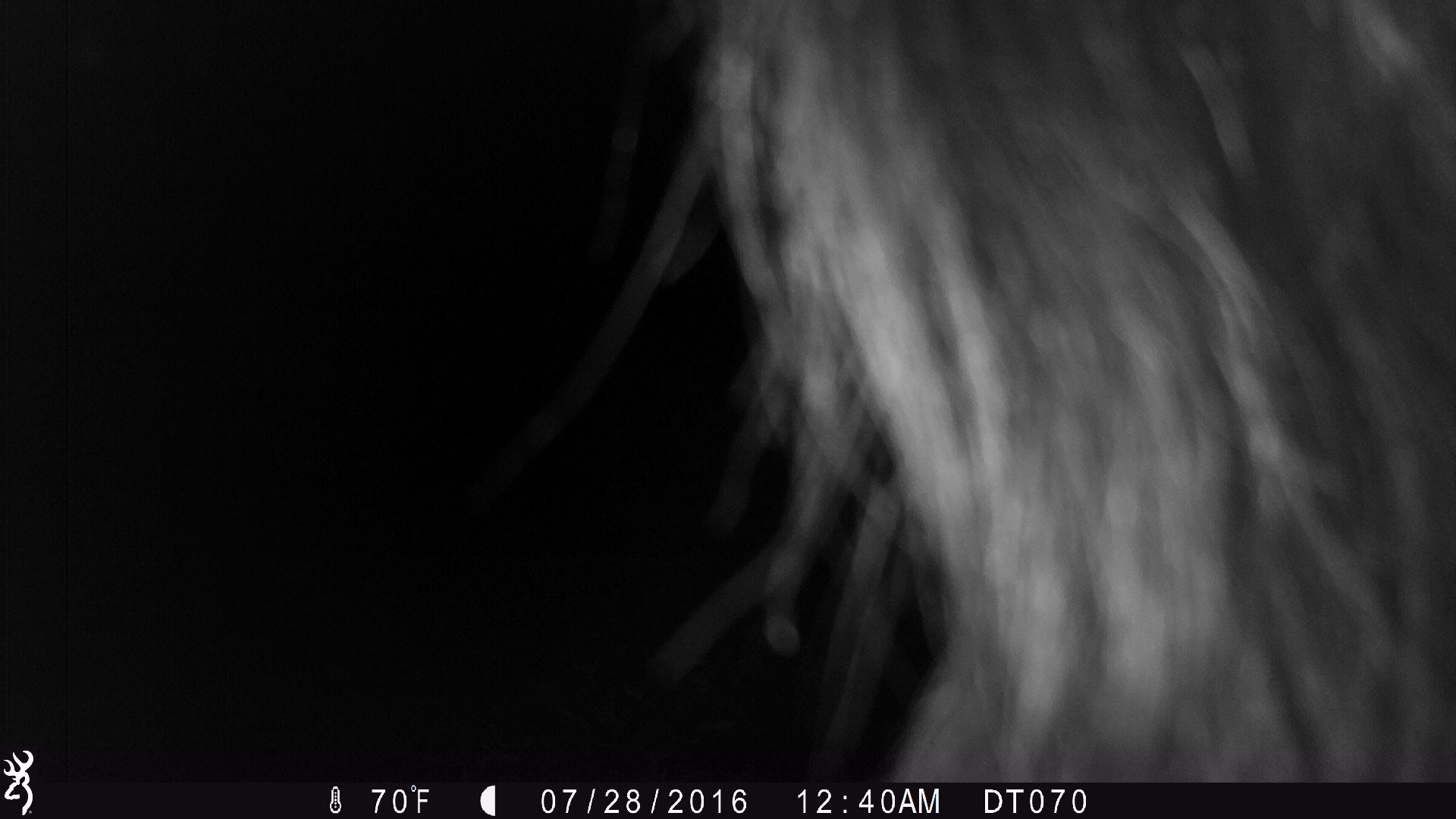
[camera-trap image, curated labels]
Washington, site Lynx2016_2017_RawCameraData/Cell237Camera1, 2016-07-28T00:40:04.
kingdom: Animalia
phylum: Chordata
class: Mammalia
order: Artiodactyla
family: Bovidae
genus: Bos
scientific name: Bos taurus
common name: domestic cattle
Domestic cattle (Bos taurus). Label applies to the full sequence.